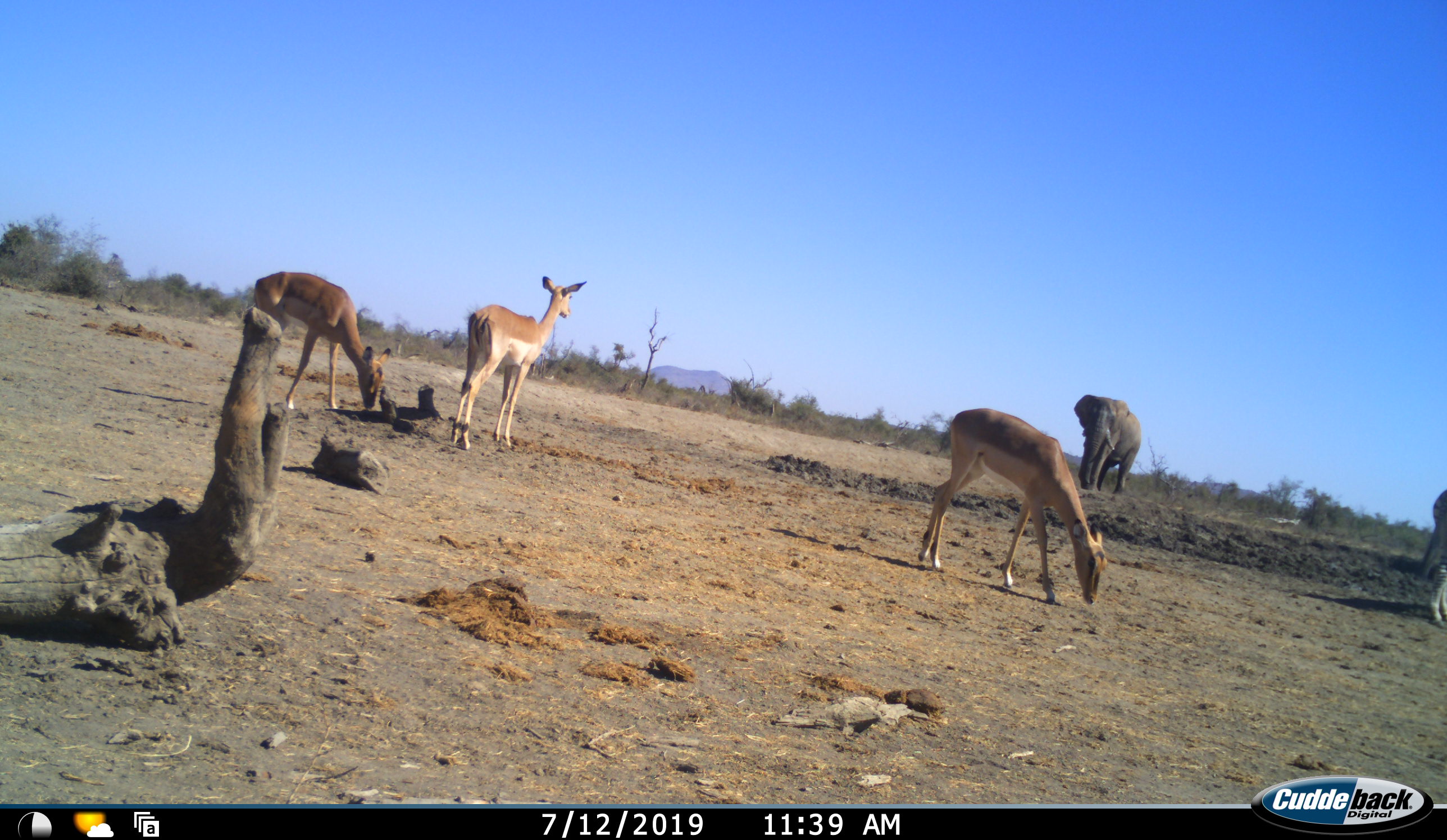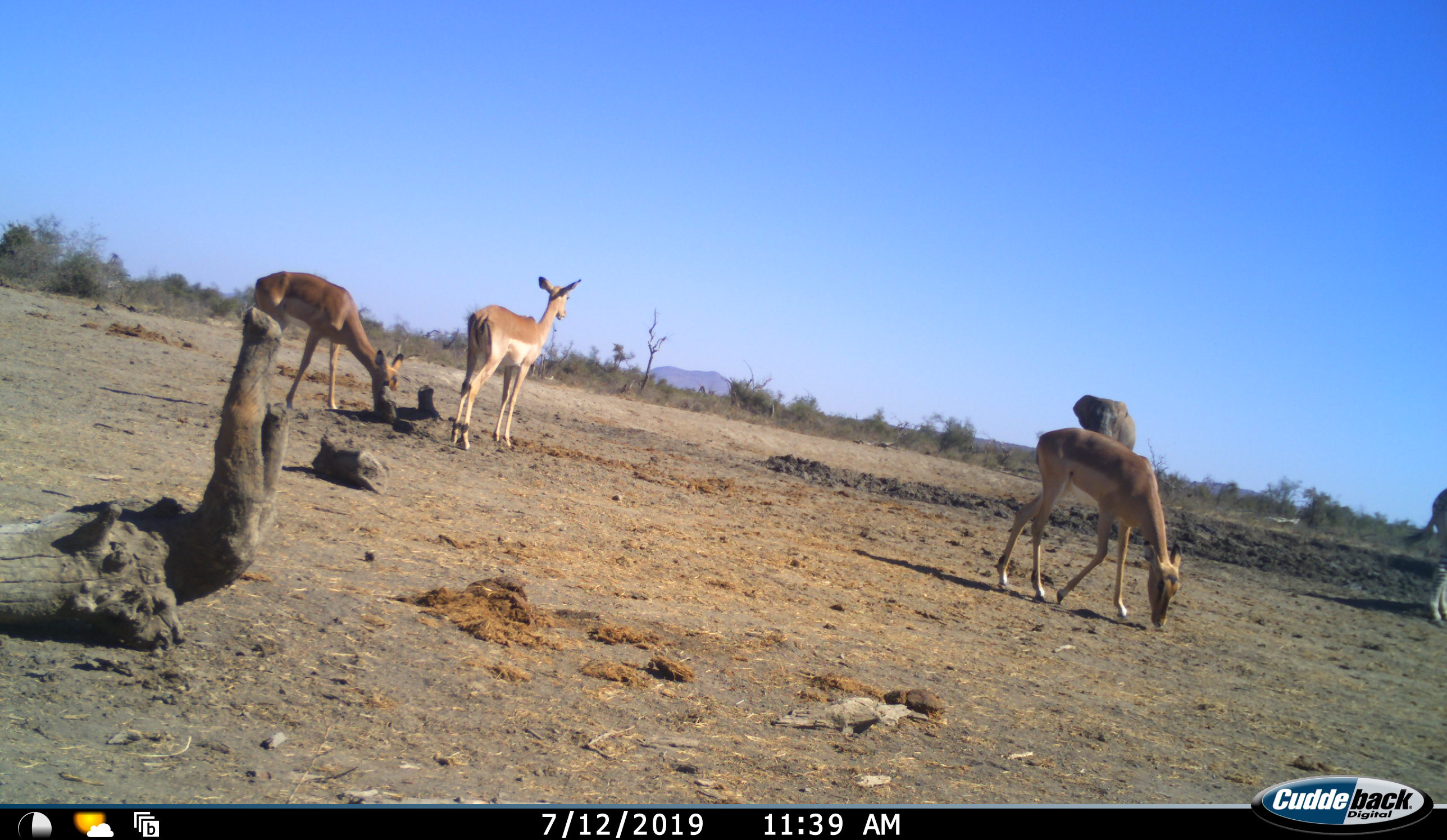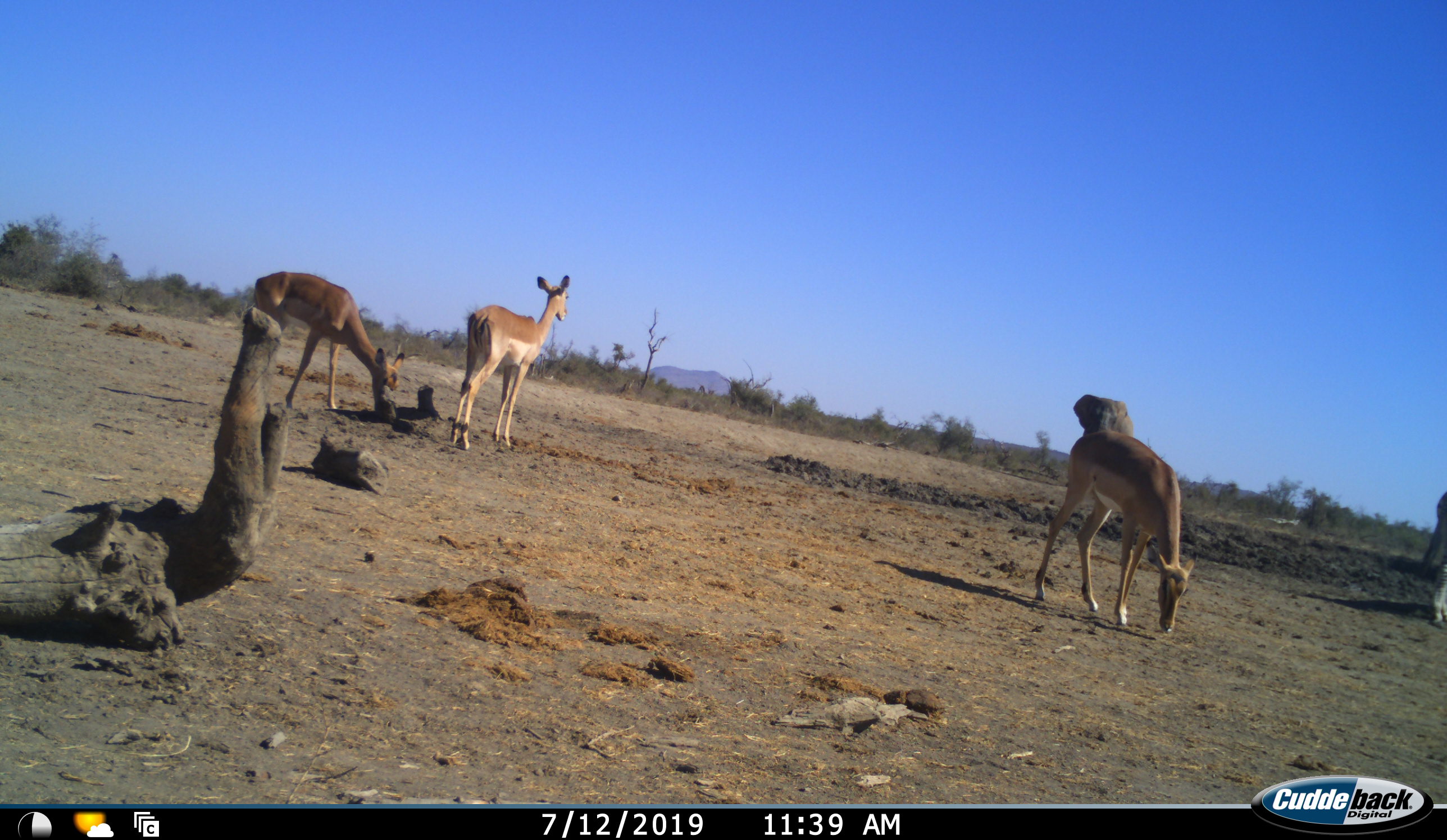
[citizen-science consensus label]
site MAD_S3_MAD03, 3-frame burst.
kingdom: Animalia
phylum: Chordata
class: Mammalia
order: Proboscidea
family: Elephantidae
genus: Loxodonta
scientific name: Loxodonta africana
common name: african bush elephant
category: elephant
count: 1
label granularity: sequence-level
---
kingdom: Animalia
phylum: Chordata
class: Mammalia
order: Artiodactyla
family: Bovidae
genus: Aepyceros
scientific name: Aepyceros melampus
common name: impala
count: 3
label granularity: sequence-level